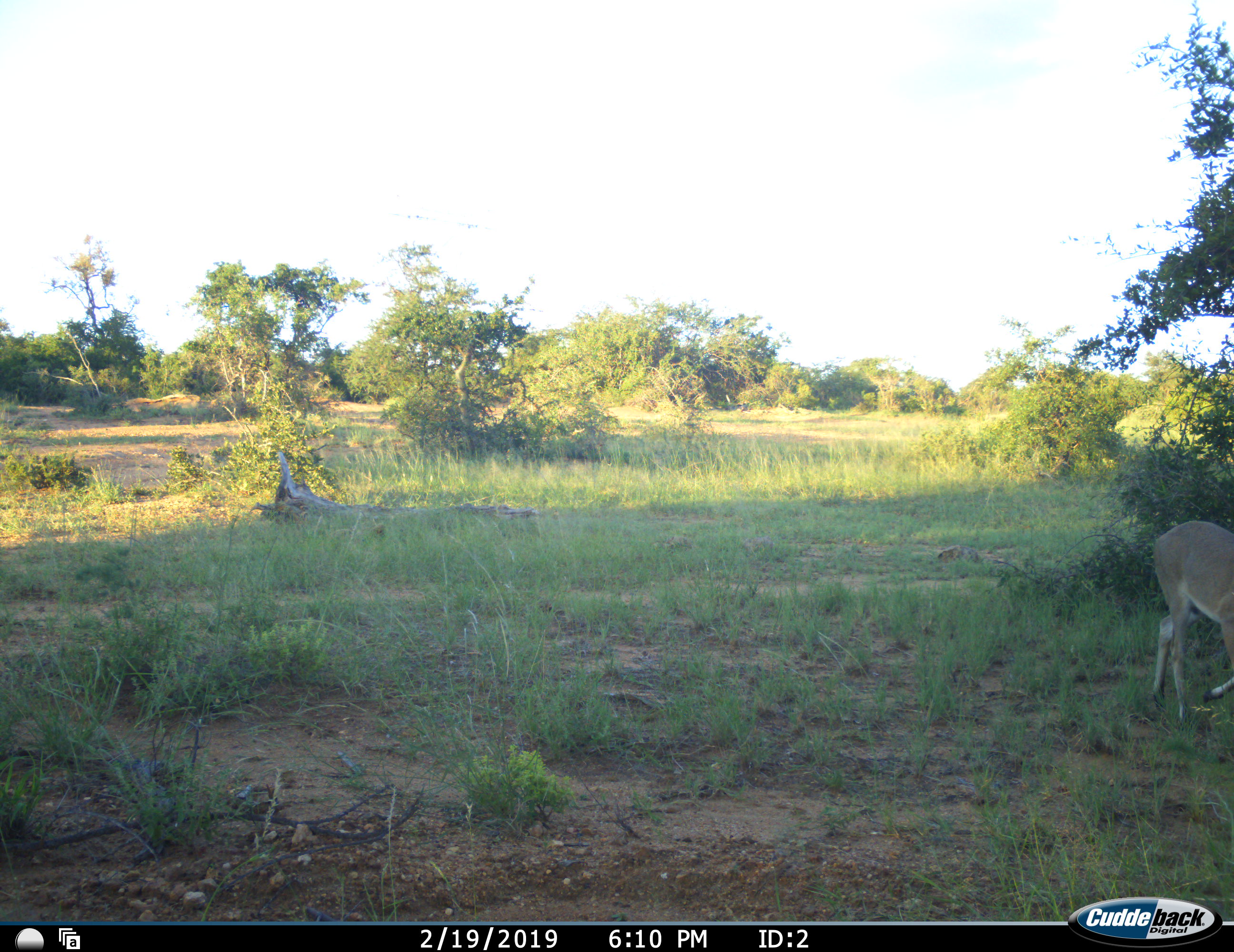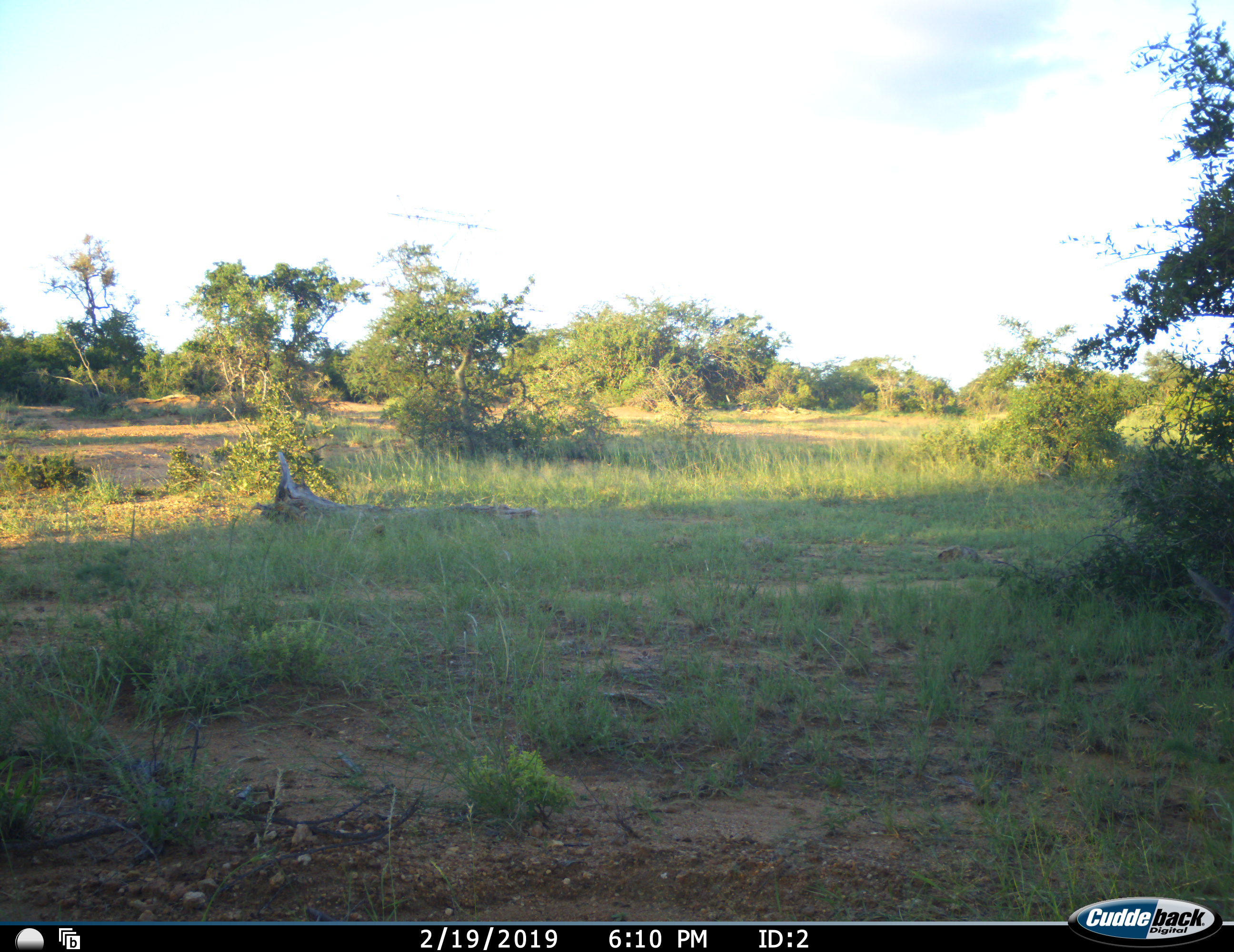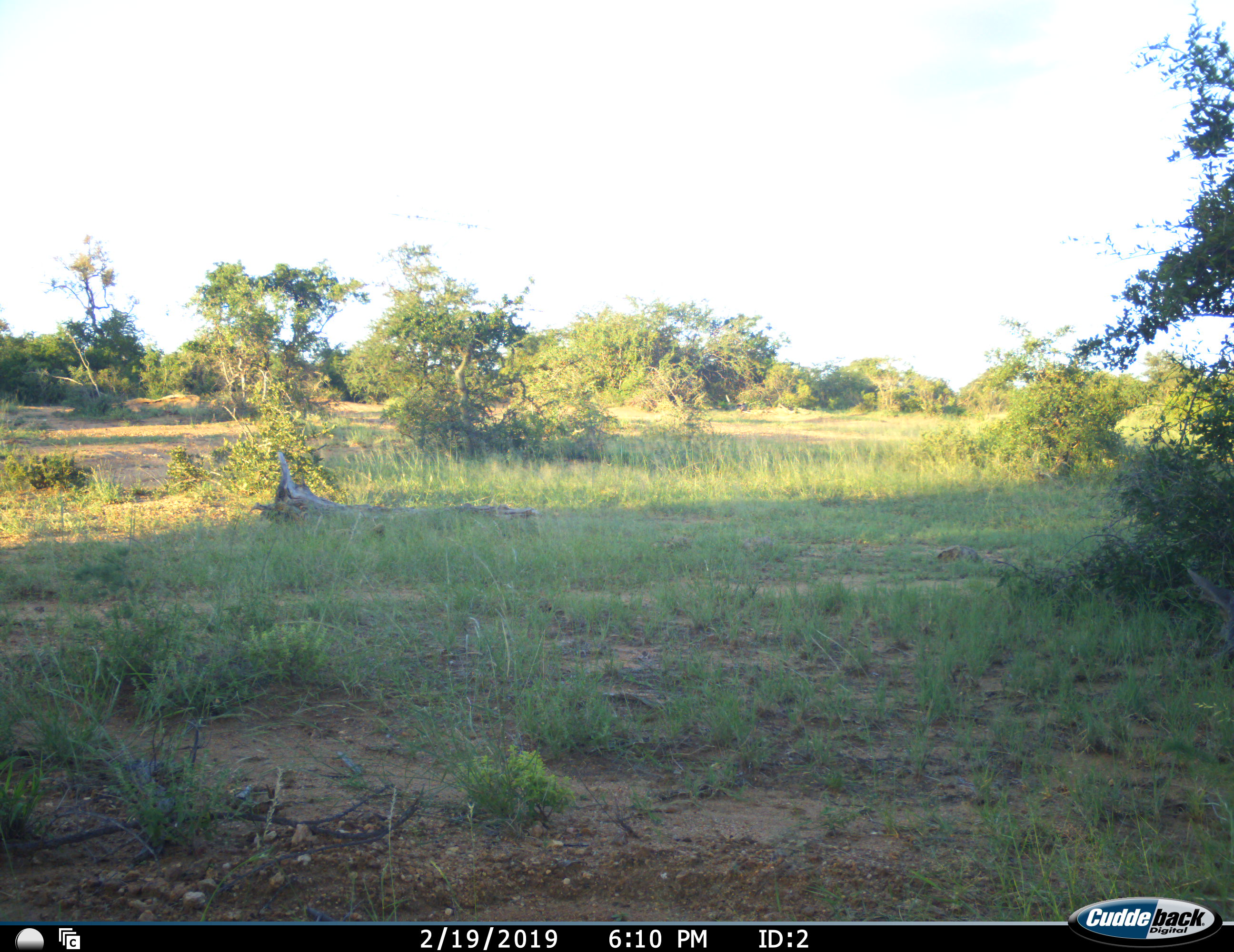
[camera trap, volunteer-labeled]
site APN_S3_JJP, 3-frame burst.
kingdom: Animalia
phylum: Chordata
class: Mammalia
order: Artiodactyla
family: Bovidae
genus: Aepyceros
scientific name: Aepyceros melampus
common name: impala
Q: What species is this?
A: Impala (Aepyceros melampus).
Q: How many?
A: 1.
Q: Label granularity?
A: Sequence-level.